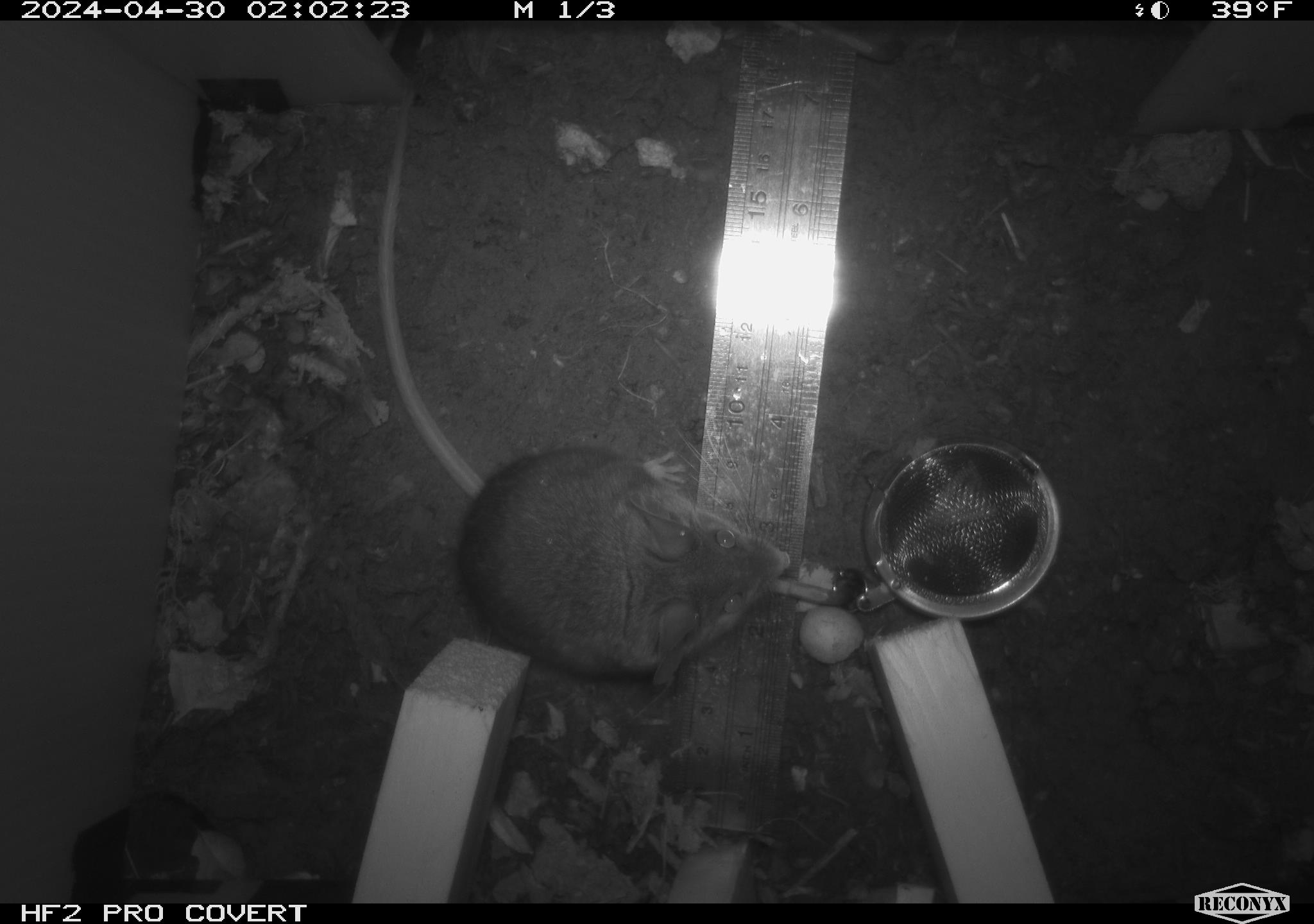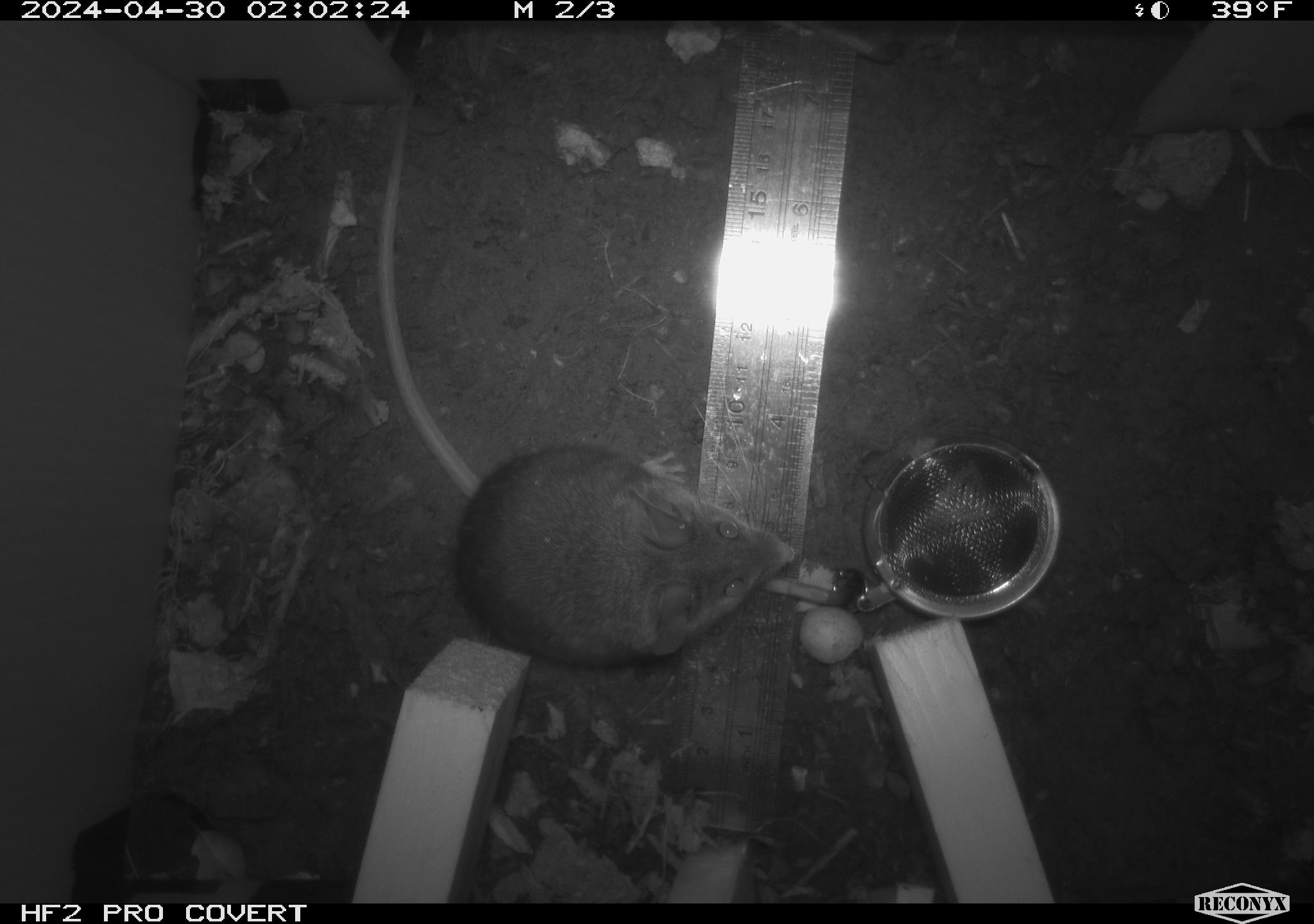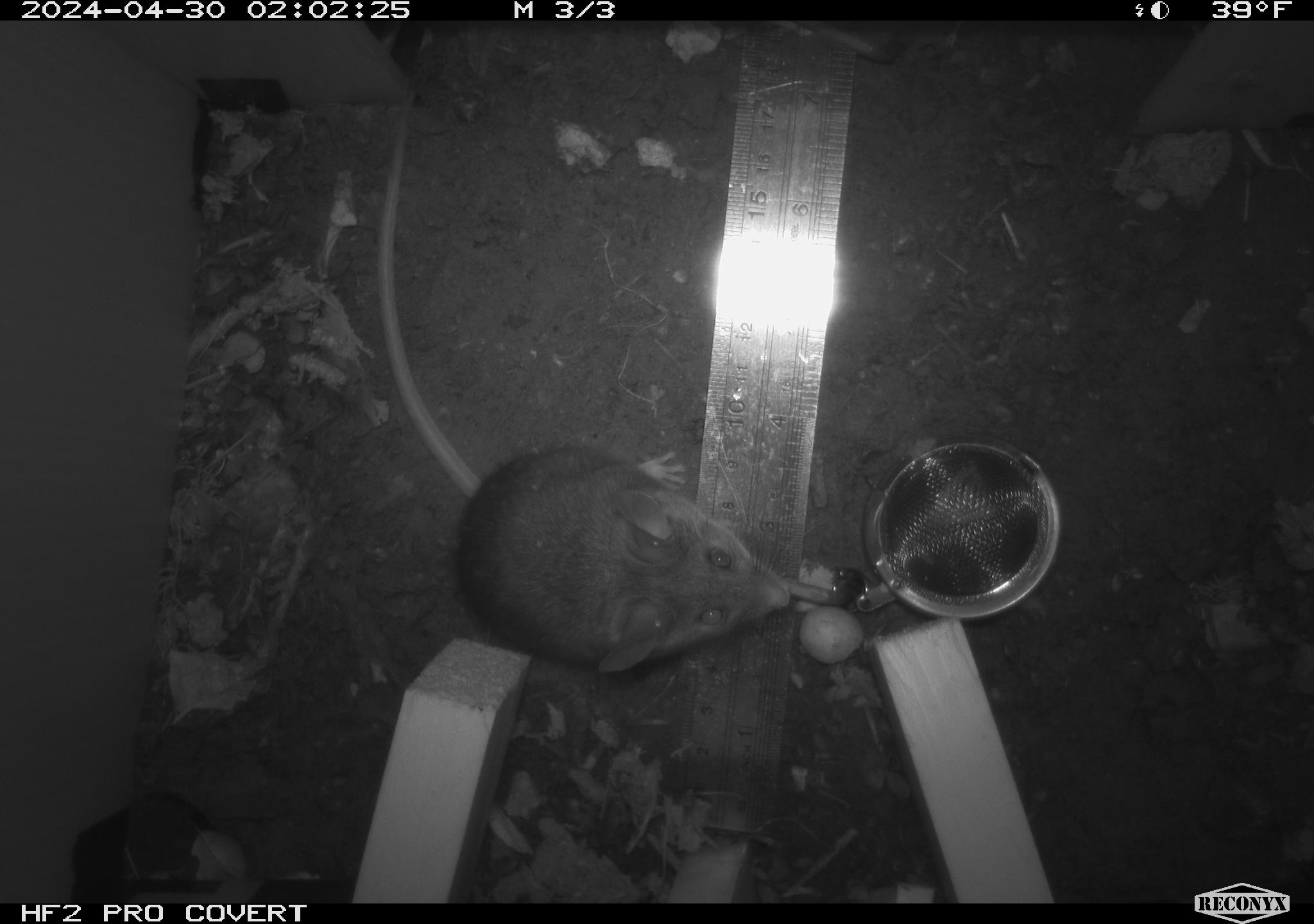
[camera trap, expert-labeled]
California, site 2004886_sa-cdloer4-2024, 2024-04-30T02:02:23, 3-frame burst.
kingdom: Animalia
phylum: Chordata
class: Mammalia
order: Rodentia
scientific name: Rodentia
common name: mouse species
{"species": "mouse species (Rodentia)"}